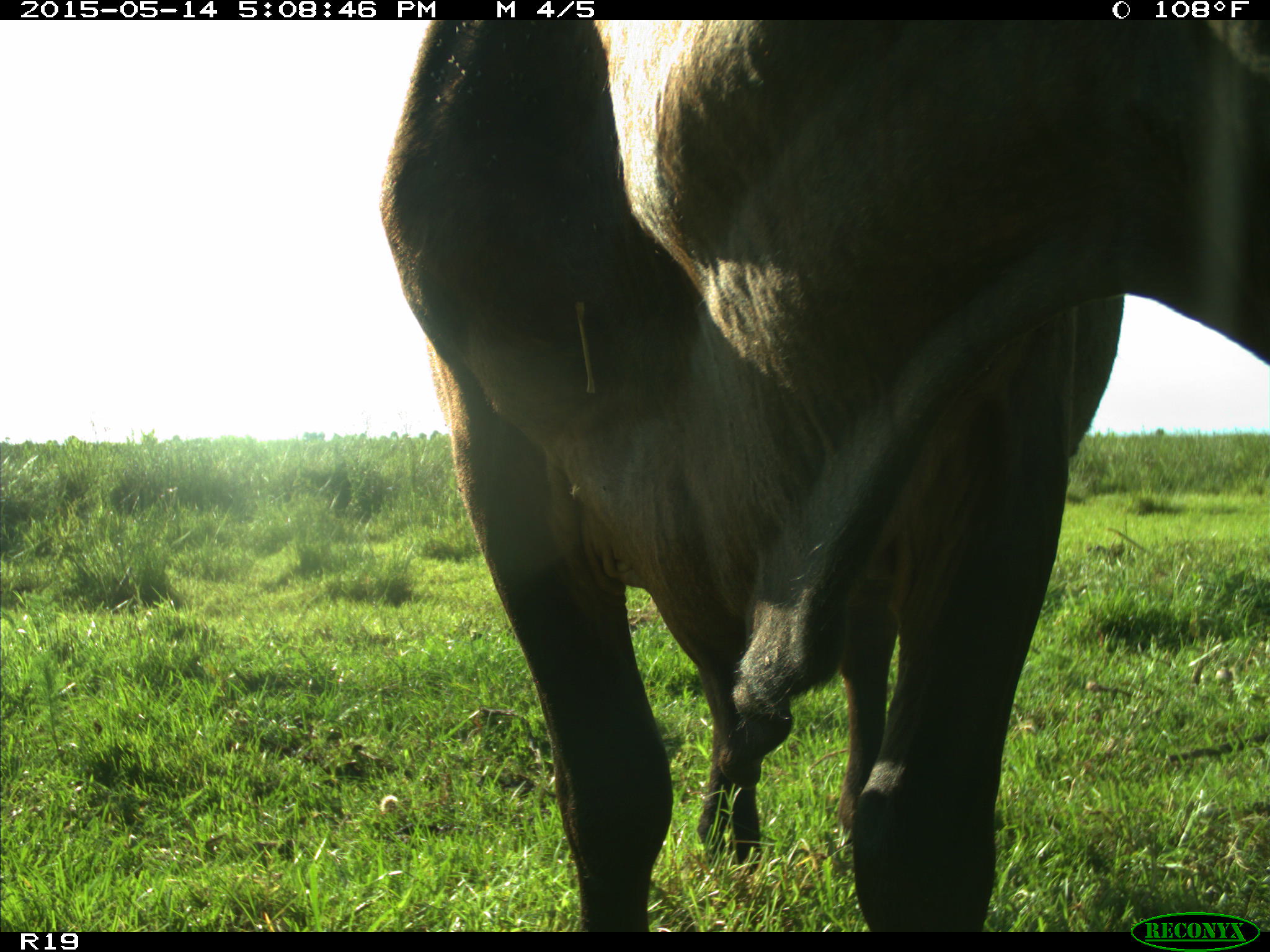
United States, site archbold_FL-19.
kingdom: Animalia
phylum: Chordata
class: Mammalia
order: Artiodactyla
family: Bovidae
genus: Bos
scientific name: Bos taurus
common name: domestic cow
Bos taurus (domestic cow).